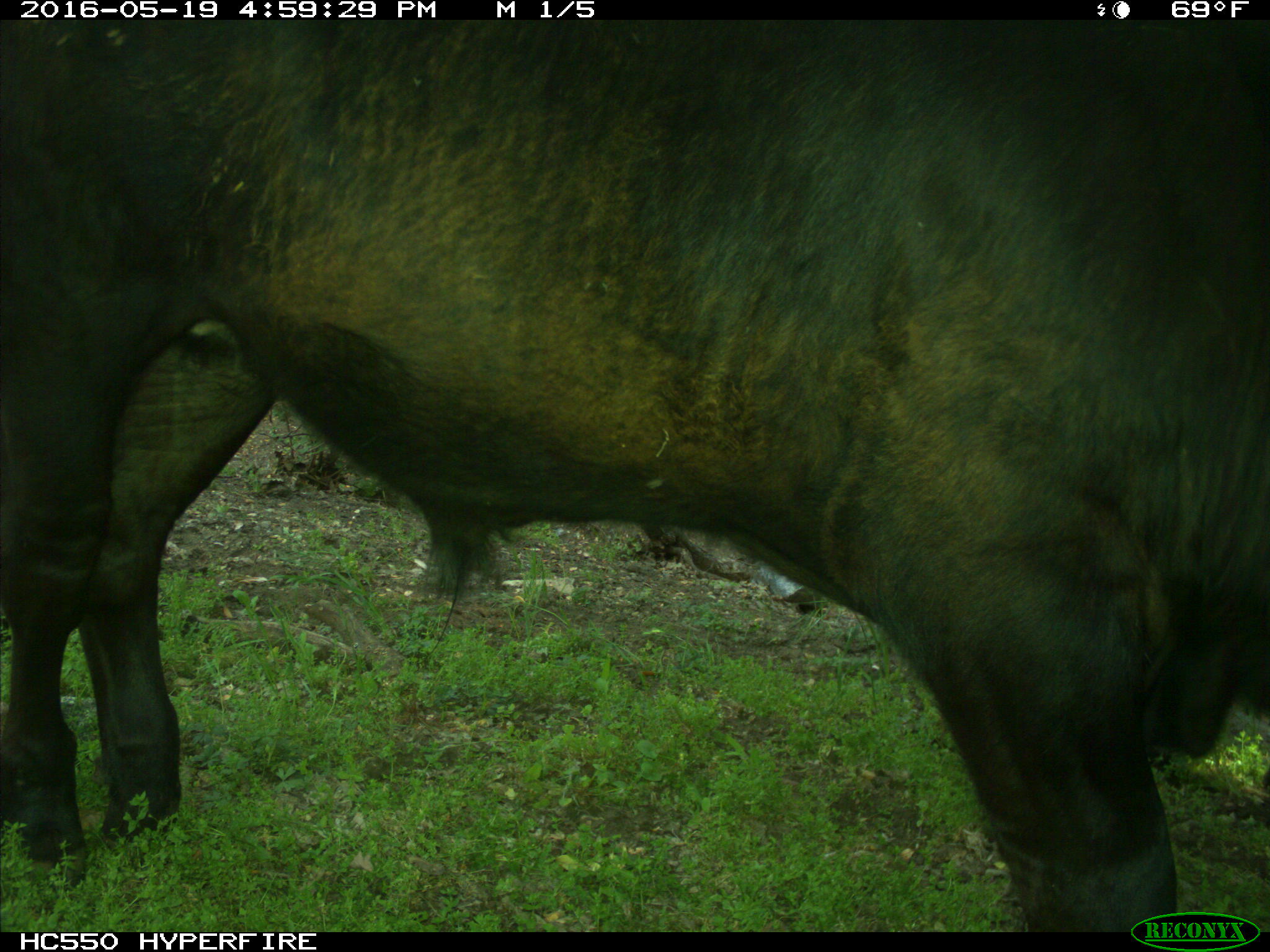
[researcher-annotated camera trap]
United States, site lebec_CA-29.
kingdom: Animalia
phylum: Chordata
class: Mammalia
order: Artiodactyla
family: Bovidae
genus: Bos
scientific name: Bos taurus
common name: domestic cow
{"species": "Bos taurus (domestic cow)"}